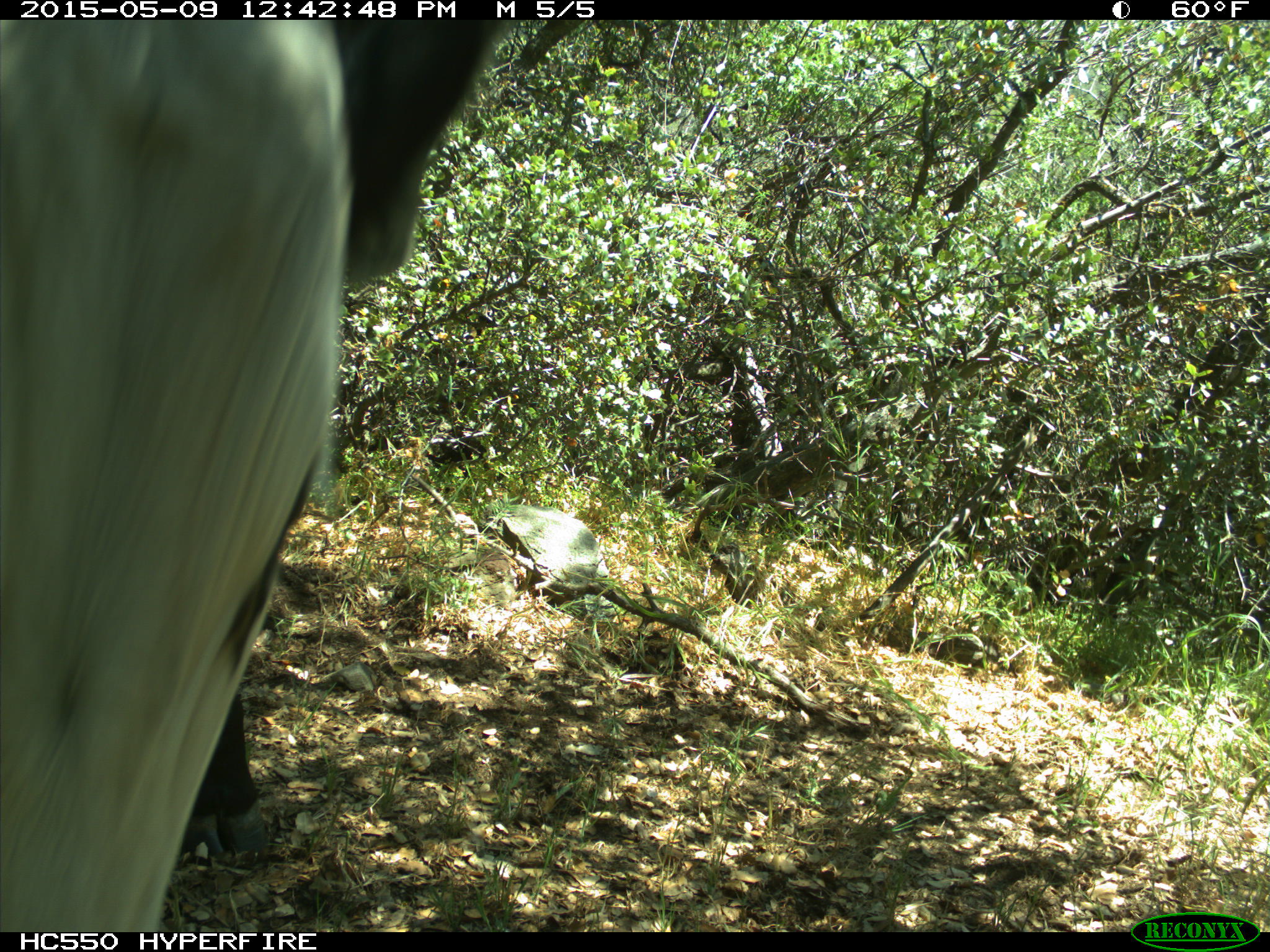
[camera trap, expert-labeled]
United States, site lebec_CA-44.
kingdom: Animalia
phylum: Chordata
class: Mammalia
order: Artiodactyla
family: Bovidae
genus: Bos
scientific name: Bos taurus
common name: domestic cow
Bos taurus (domestic cow).